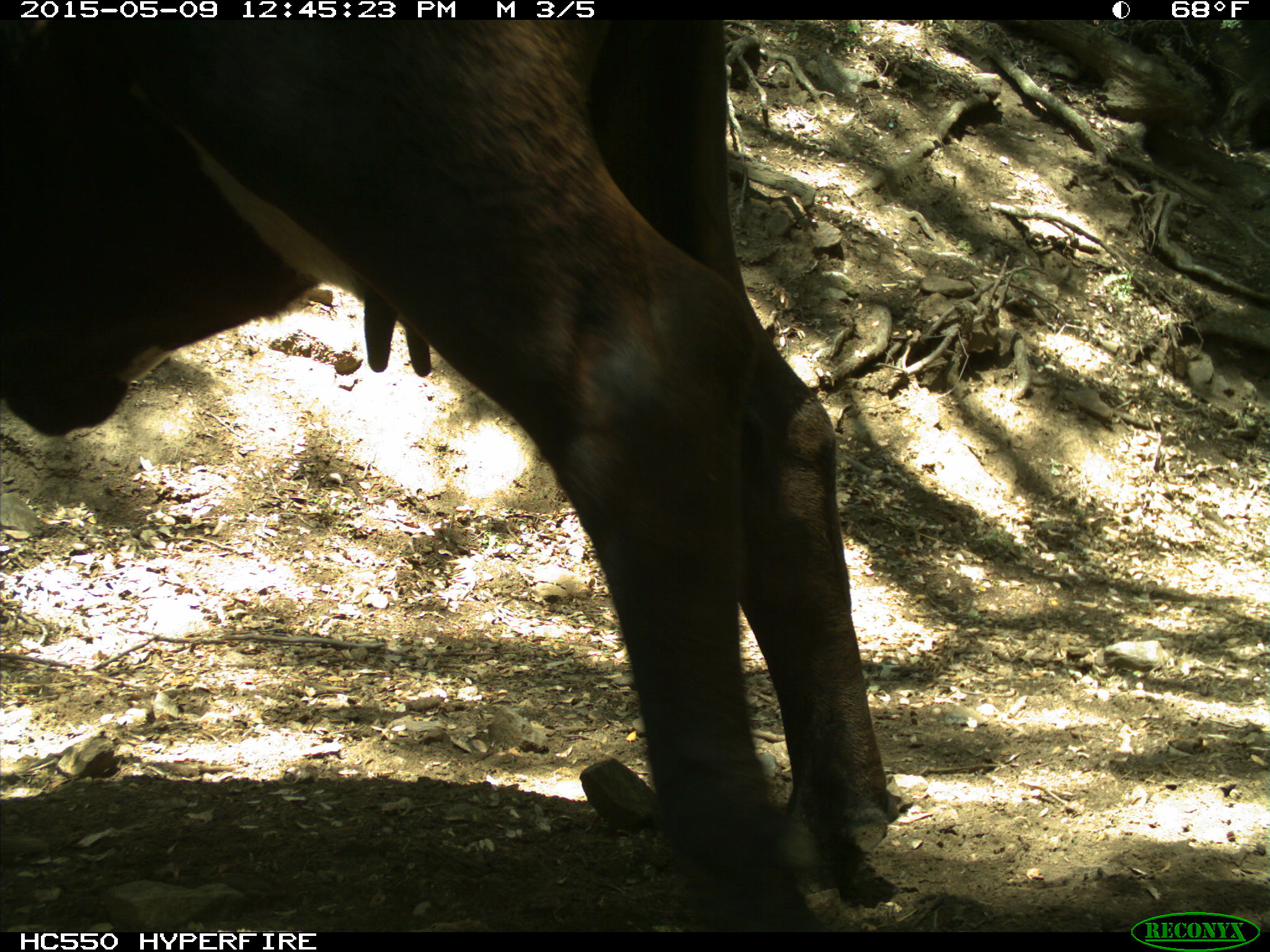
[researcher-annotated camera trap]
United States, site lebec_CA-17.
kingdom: Animalia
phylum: Chordata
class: Mammalia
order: Artiodactyla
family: Bovidae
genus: Bos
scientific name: Bos taurus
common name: domestic cow